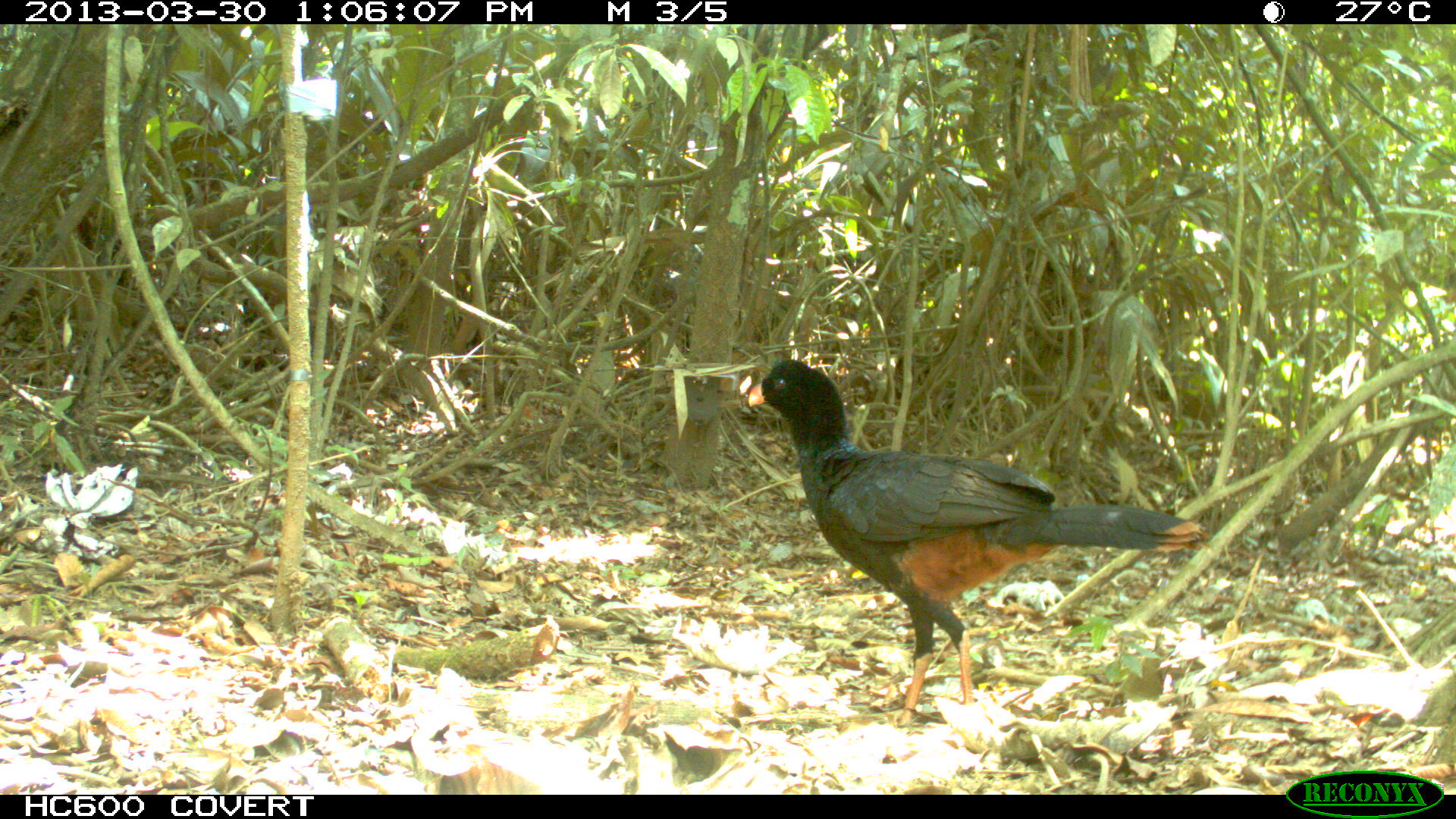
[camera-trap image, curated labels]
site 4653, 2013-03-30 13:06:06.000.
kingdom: Animalia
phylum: Chordata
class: Aves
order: Galliformes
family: Cracidae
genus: Mitu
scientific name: Mitu tomentosum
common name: crestless curassow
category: mitu tomentosa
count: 2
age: adult